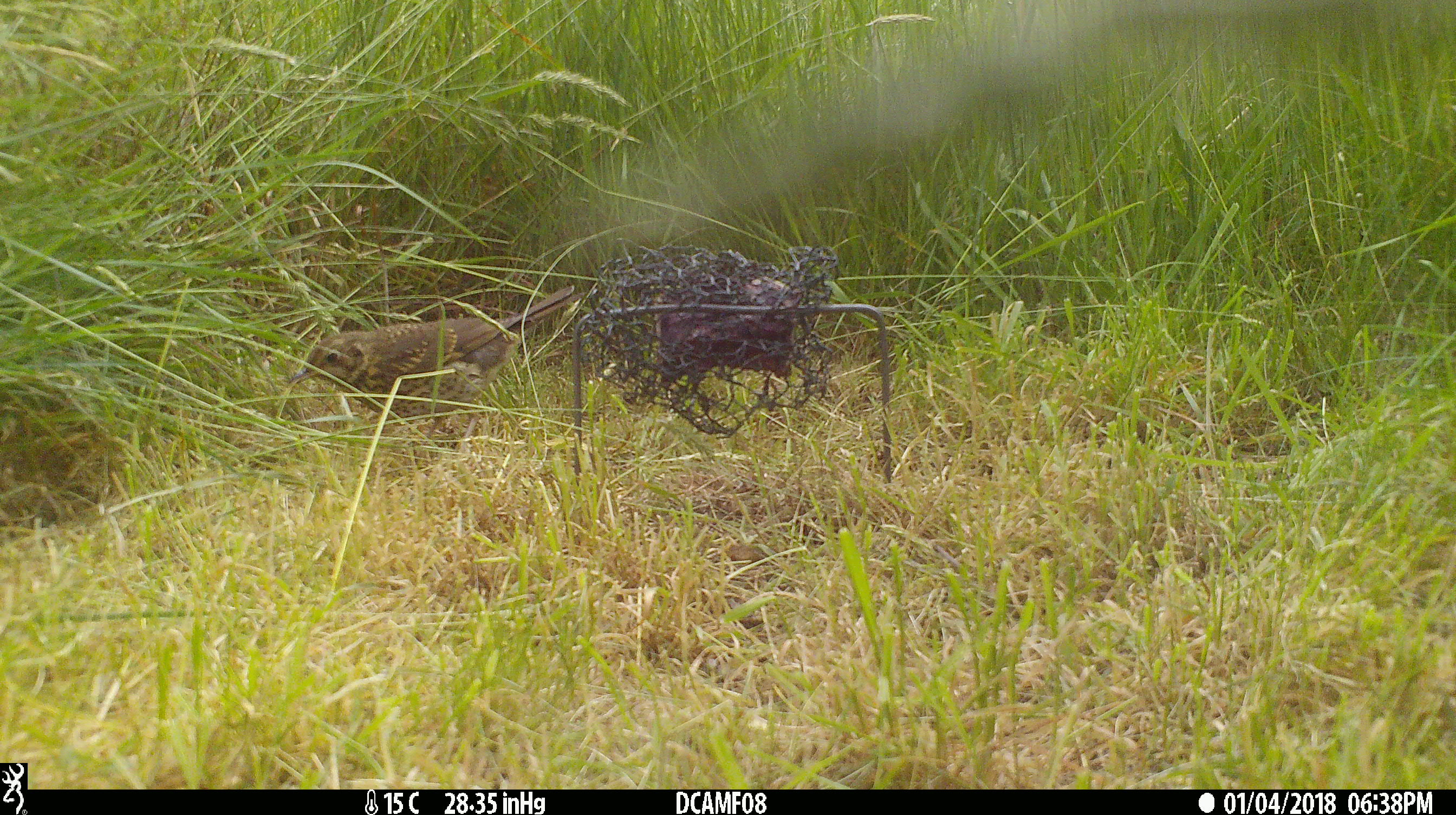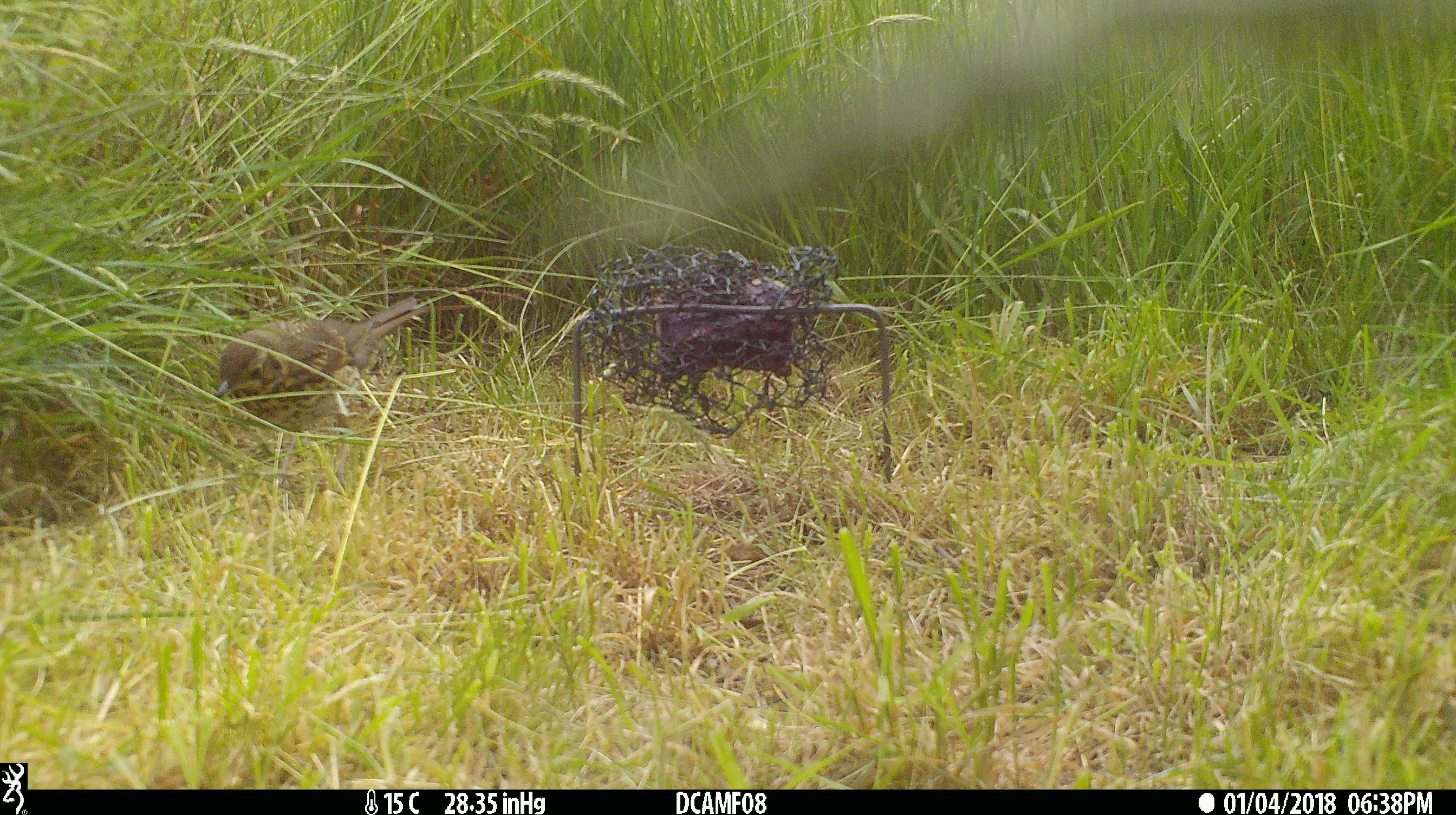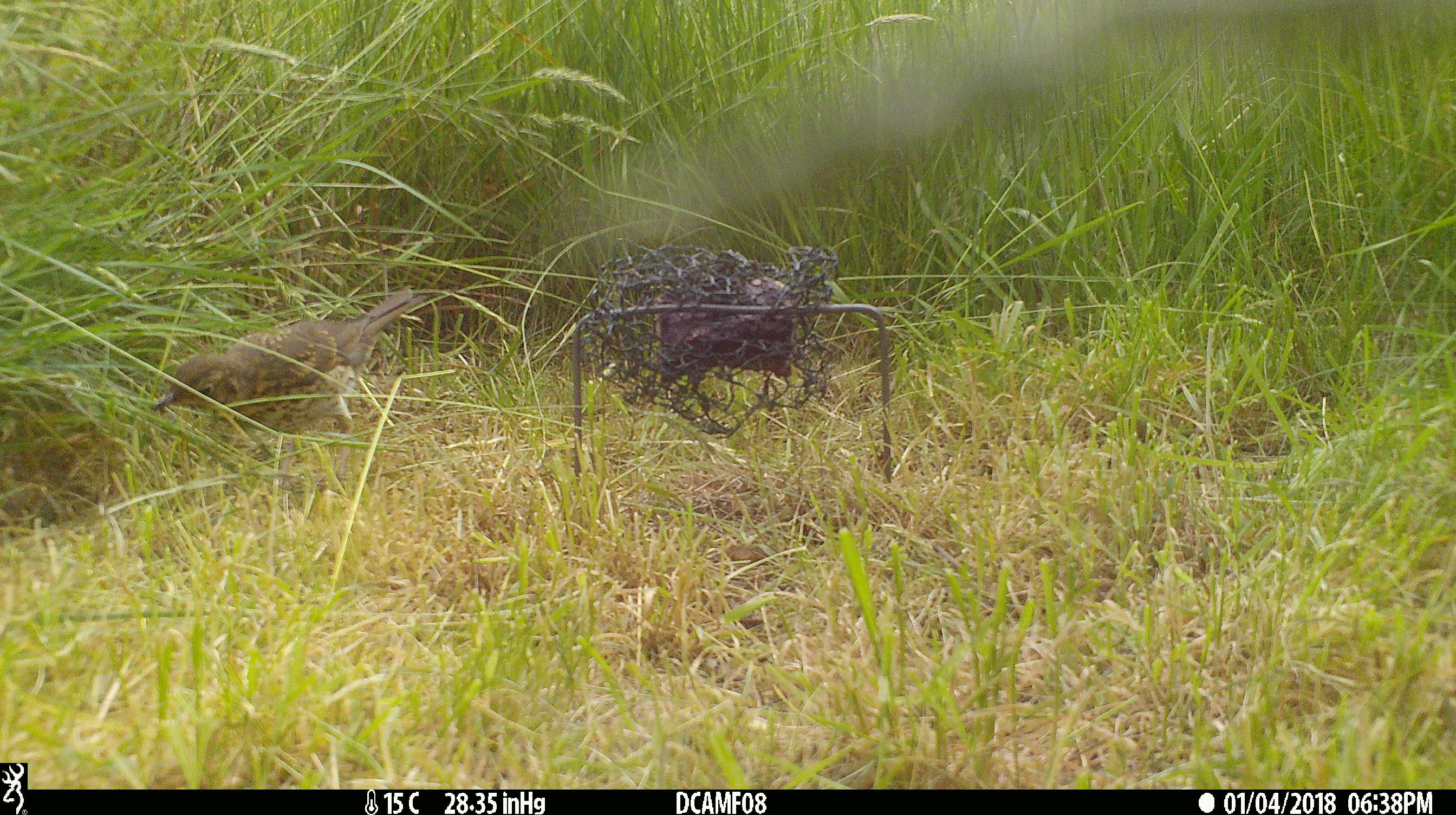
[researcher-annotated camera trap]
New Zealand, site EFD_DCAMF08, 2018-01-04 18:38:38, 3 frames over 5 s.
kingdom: Animalia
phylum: Chordata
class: Aves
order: Passeriformes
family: Turdidae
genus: Turdus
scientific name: Turdus philomelos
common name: song thrush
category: thrush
Thrush (song thrush) (Turdus philomelos).